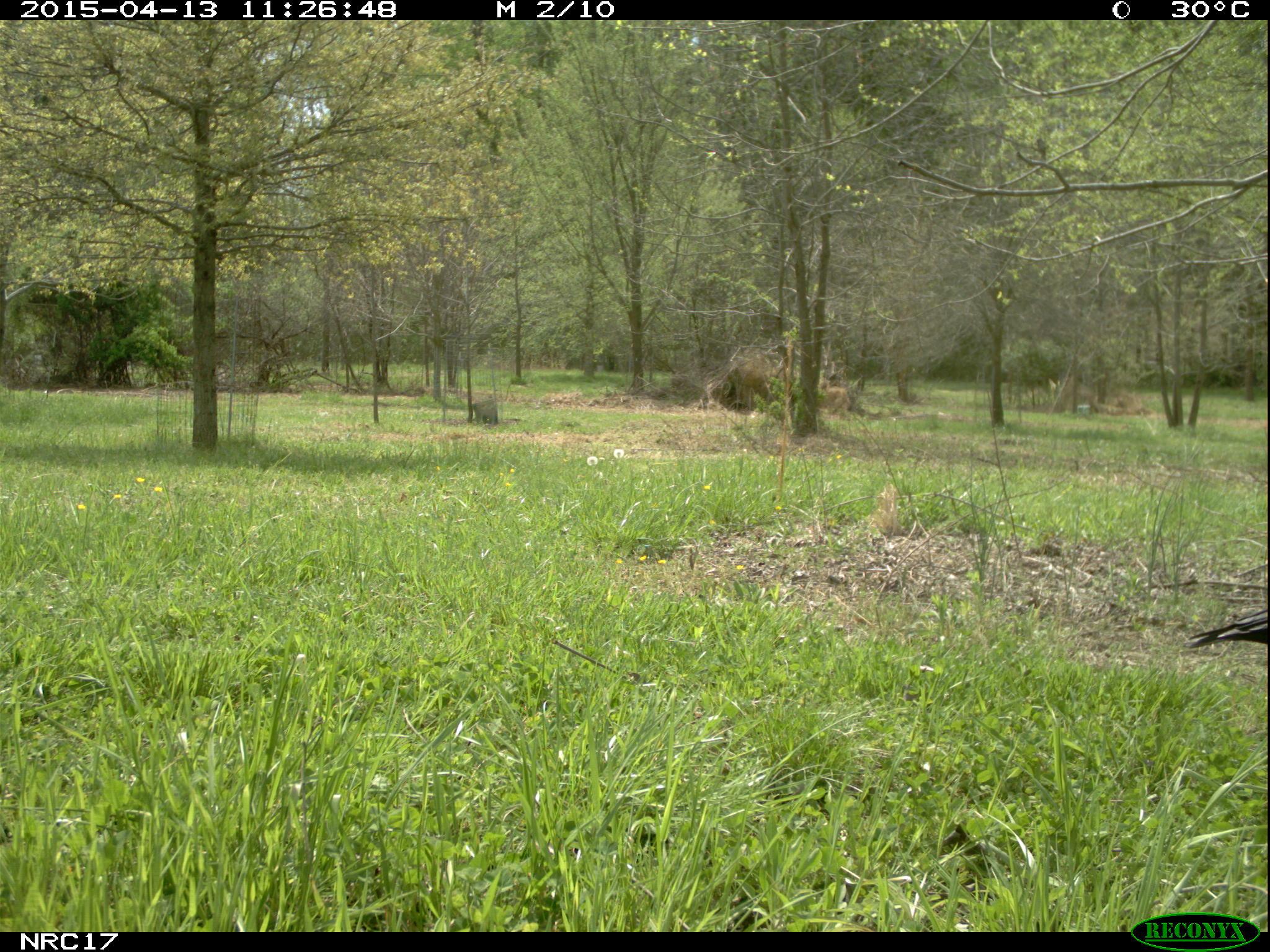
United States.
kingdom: Animalia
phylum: Chordata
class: Aves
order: Passeriformes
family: Corvidae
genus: Corvus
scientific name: Corvus brachyrhynchos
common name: american crow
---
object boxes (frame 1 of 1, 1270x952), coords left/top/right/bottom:
American Crow: 1186/582/1270/665